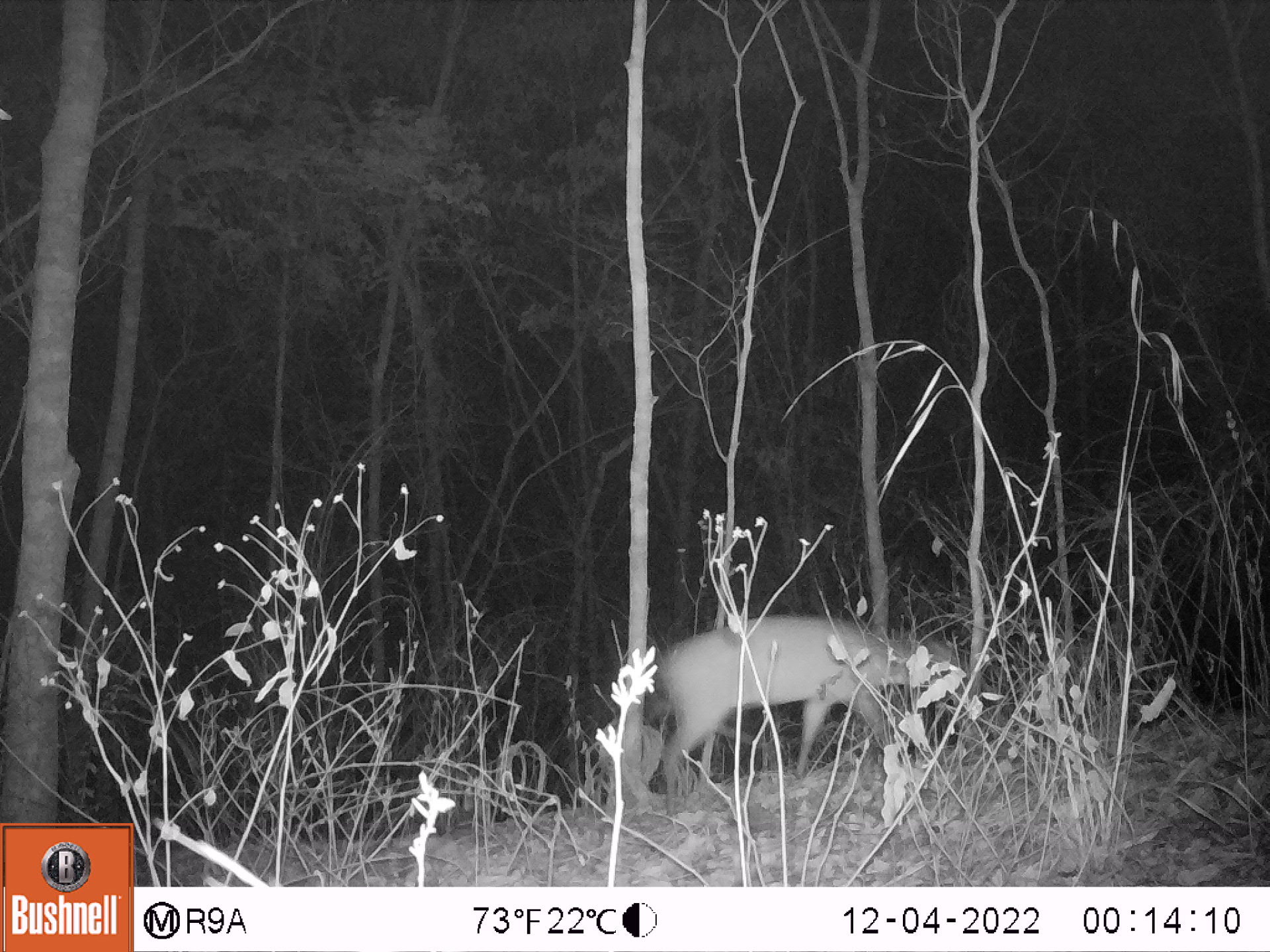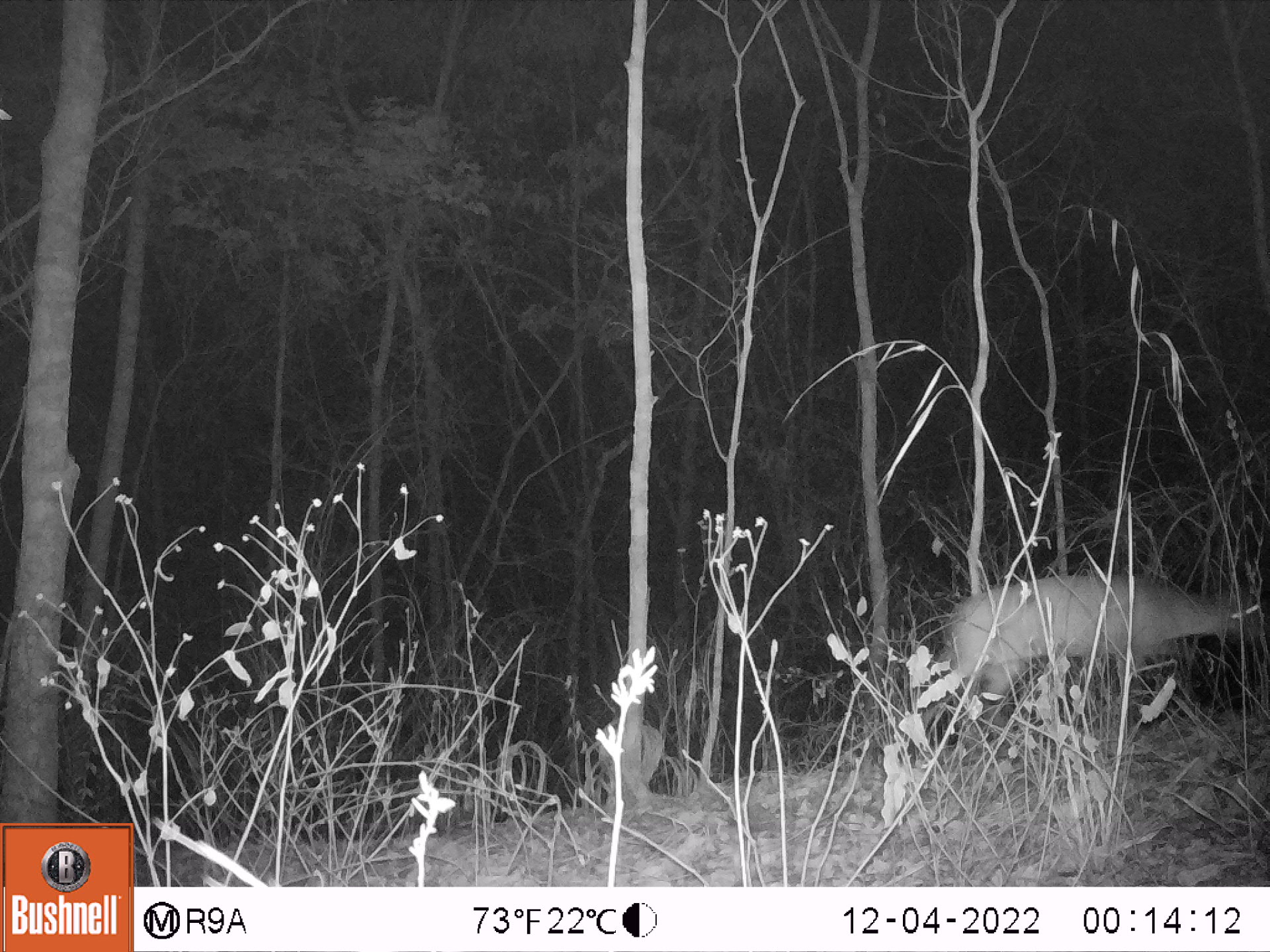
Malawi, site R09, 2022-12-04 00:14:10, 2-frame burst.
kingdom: Animalia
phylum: Chordata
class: Mammalia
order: Artiodactyla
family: Bovidae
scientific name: Antilopinae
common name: small antelope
Small antelope (Antilopinae), count 1.